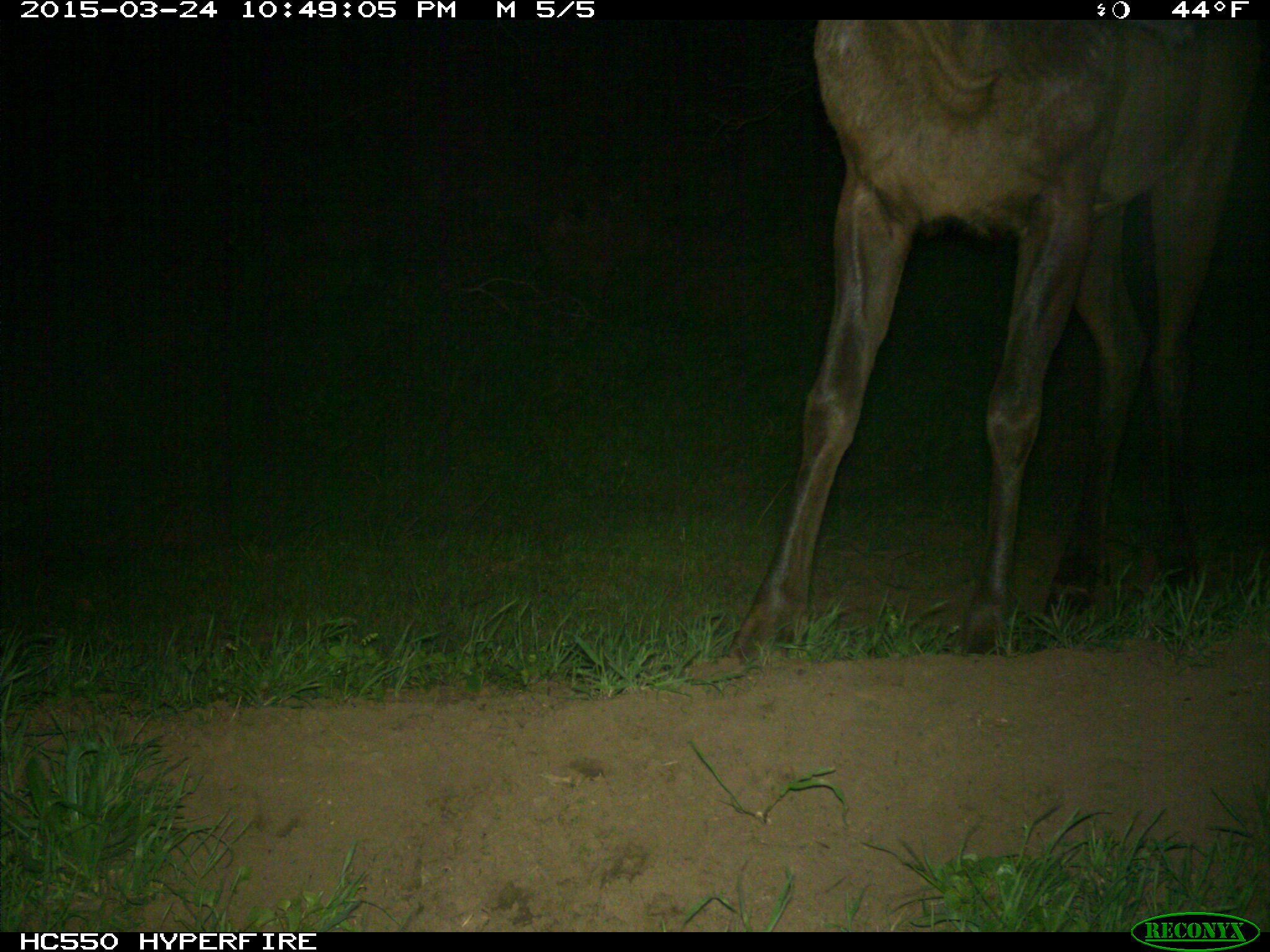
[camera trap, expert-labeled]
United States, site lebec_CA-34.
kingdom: Animalia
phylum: Chordata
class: Mammalia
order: Artiodactyla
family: Cervidae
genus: Cervus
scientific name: Cervus canadensis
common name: elk